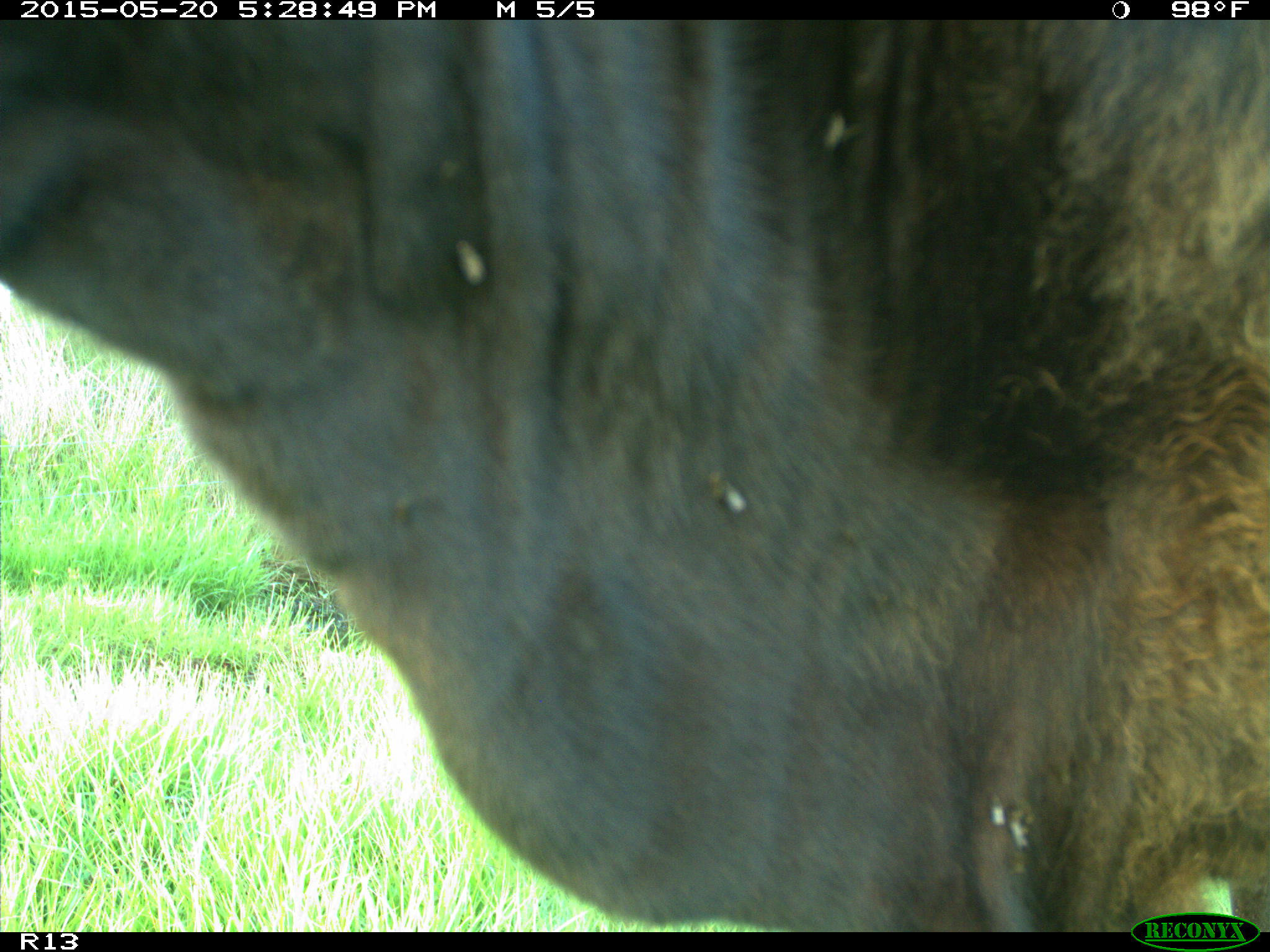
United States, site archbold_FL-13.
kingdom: Animalia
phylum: Chordata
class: Mammalia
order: Artiodactyla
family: Bovidae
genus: Bos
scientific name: Bos taurus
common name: domestic cow